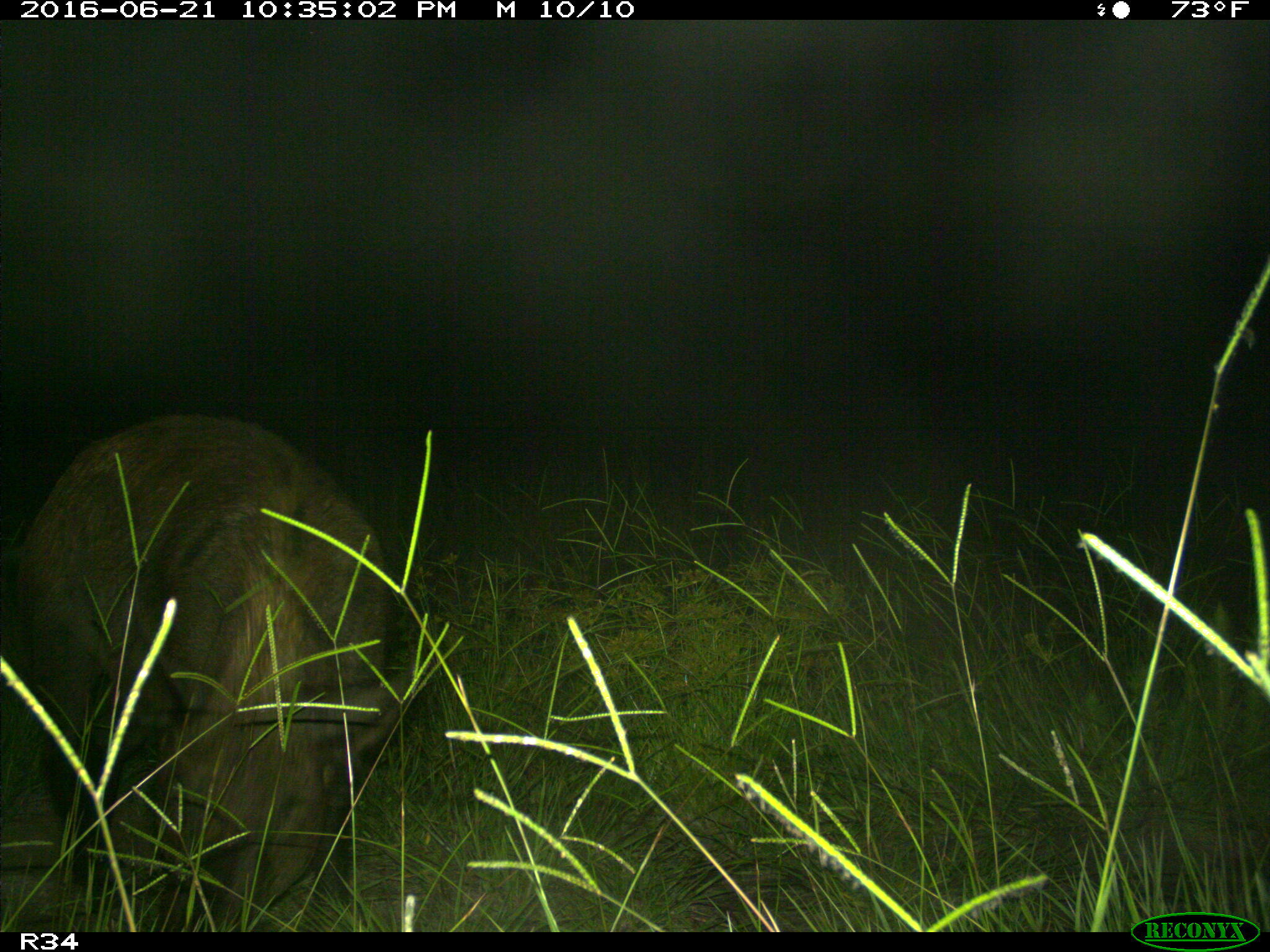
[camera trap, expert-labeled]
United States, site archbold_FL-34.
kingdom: Animalia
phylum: Chordata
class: Mammalia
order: Artiodactyla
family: Suidae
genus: Sus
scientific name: Sus scrofa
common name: wild boar